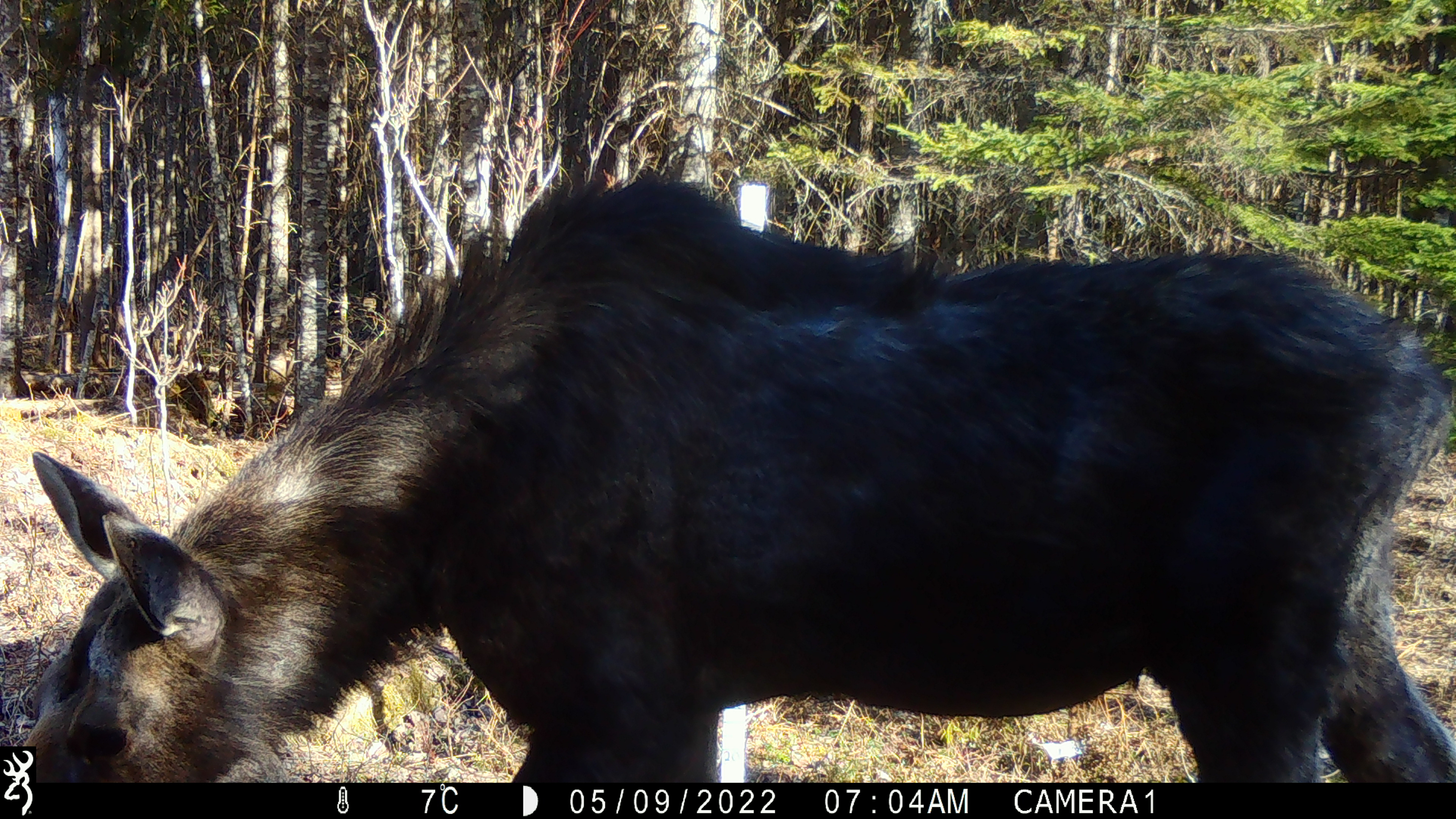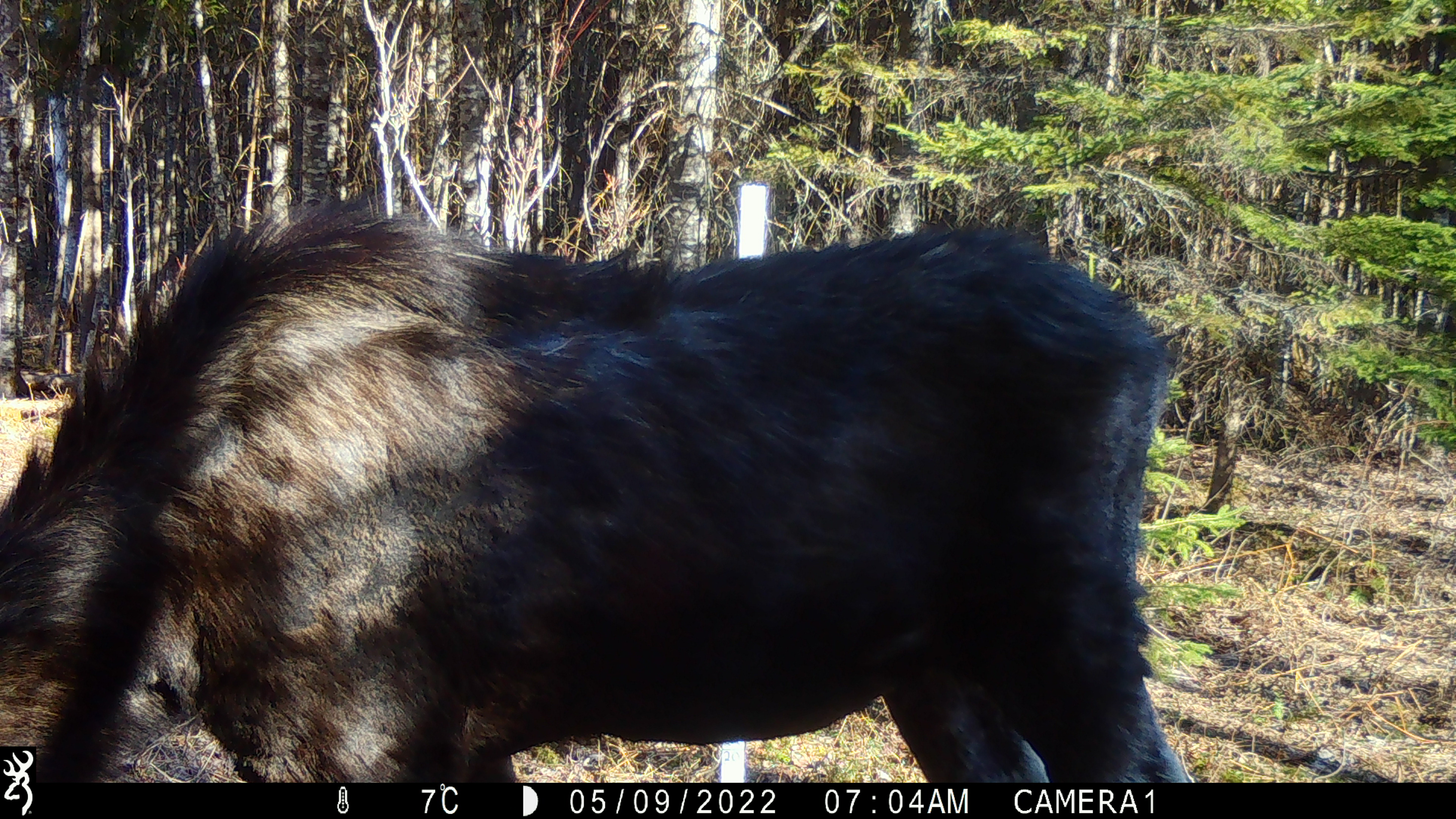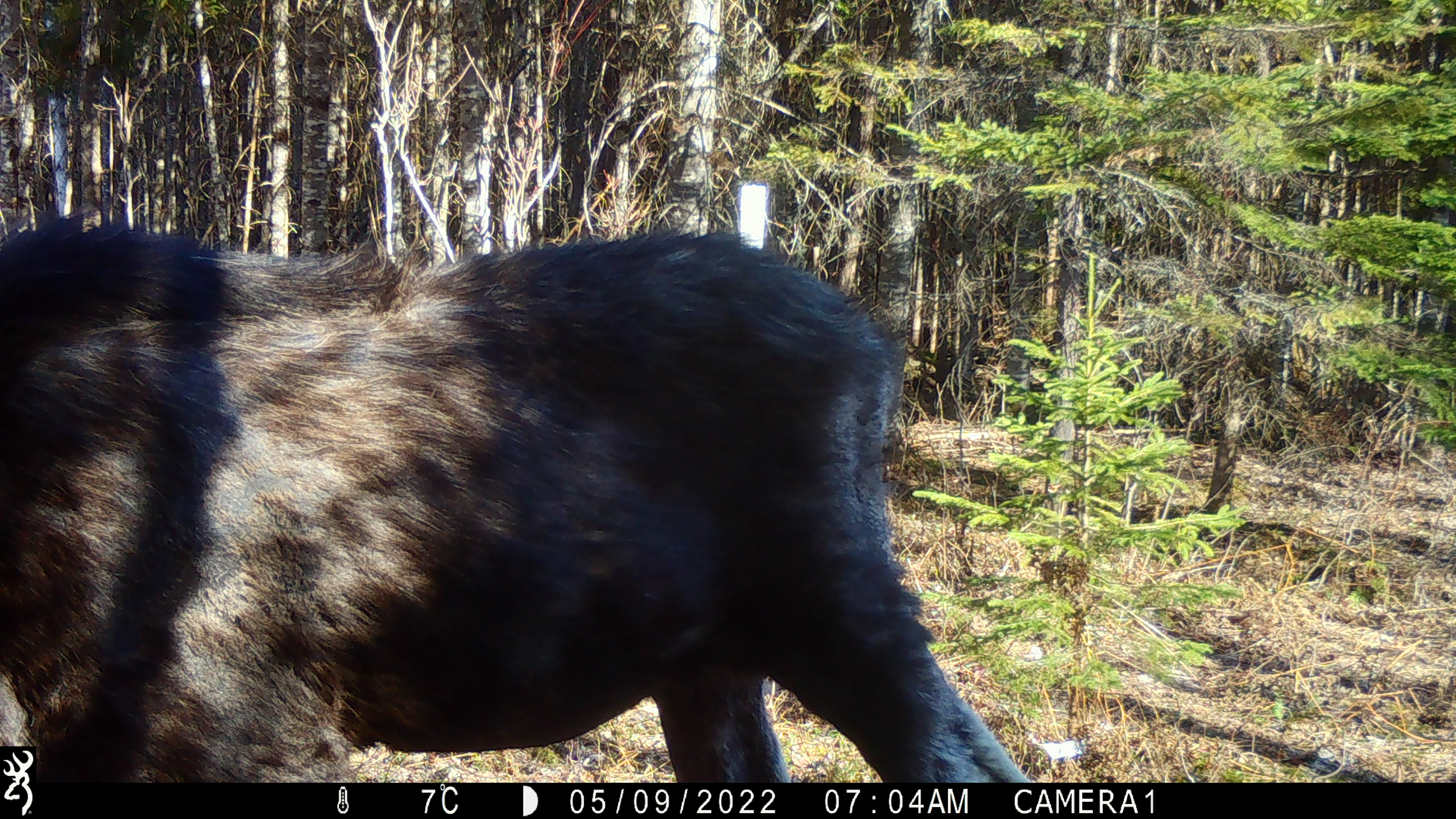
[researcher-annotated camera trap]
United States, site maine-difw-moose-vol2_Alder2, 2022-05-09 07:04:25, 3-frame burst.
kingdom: Animalia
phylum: Chordata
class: Mammalia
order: Artiodactyla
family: Cervidae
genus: Alces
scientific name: Alces alces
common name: moose